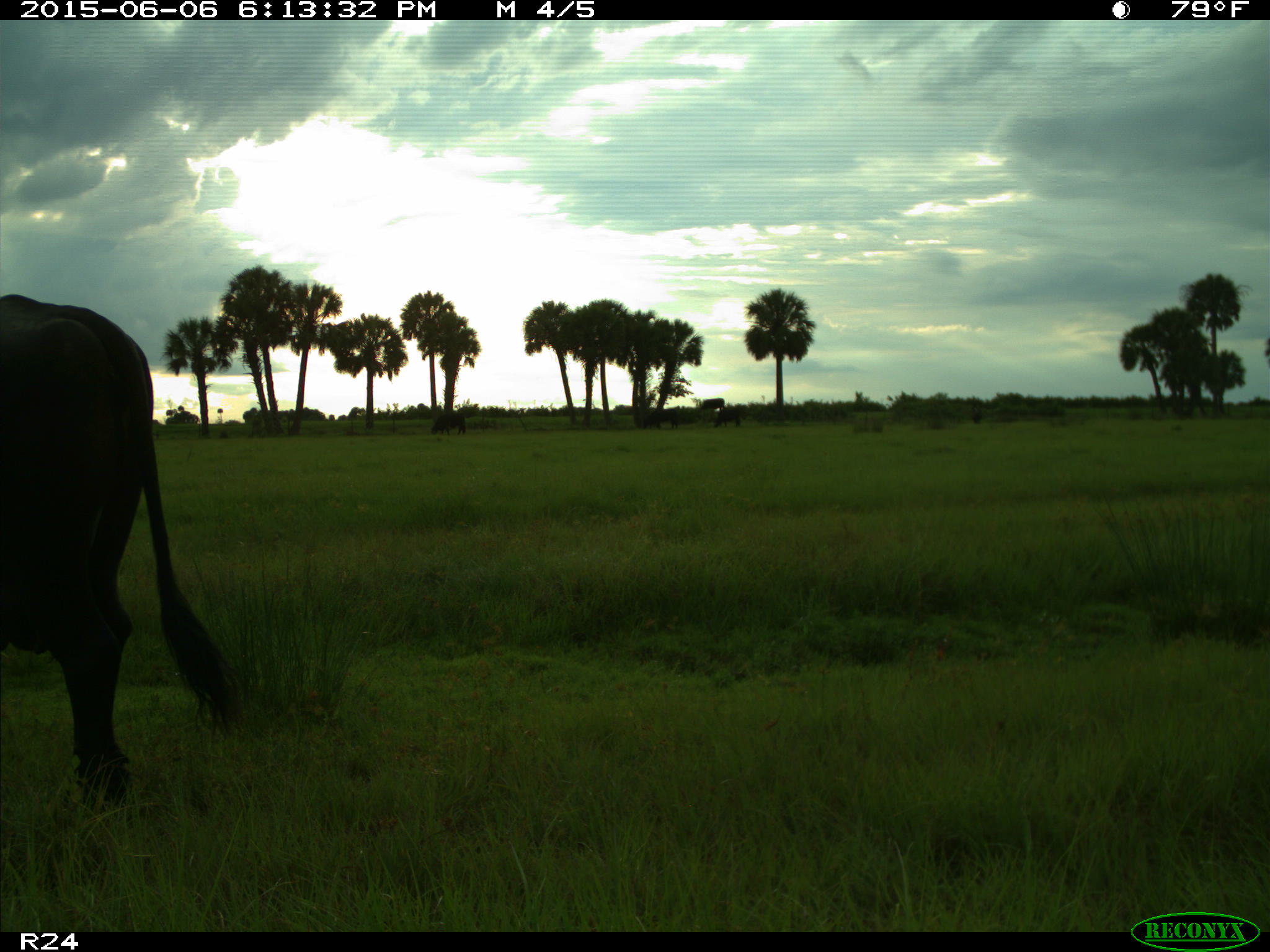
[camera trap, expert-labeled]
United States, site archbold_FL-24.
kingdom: Animalia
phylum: Chordata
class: Mammalia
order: Artiodactyla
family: Bovidae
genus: Bos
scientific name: Bos taurus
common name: domestic cow